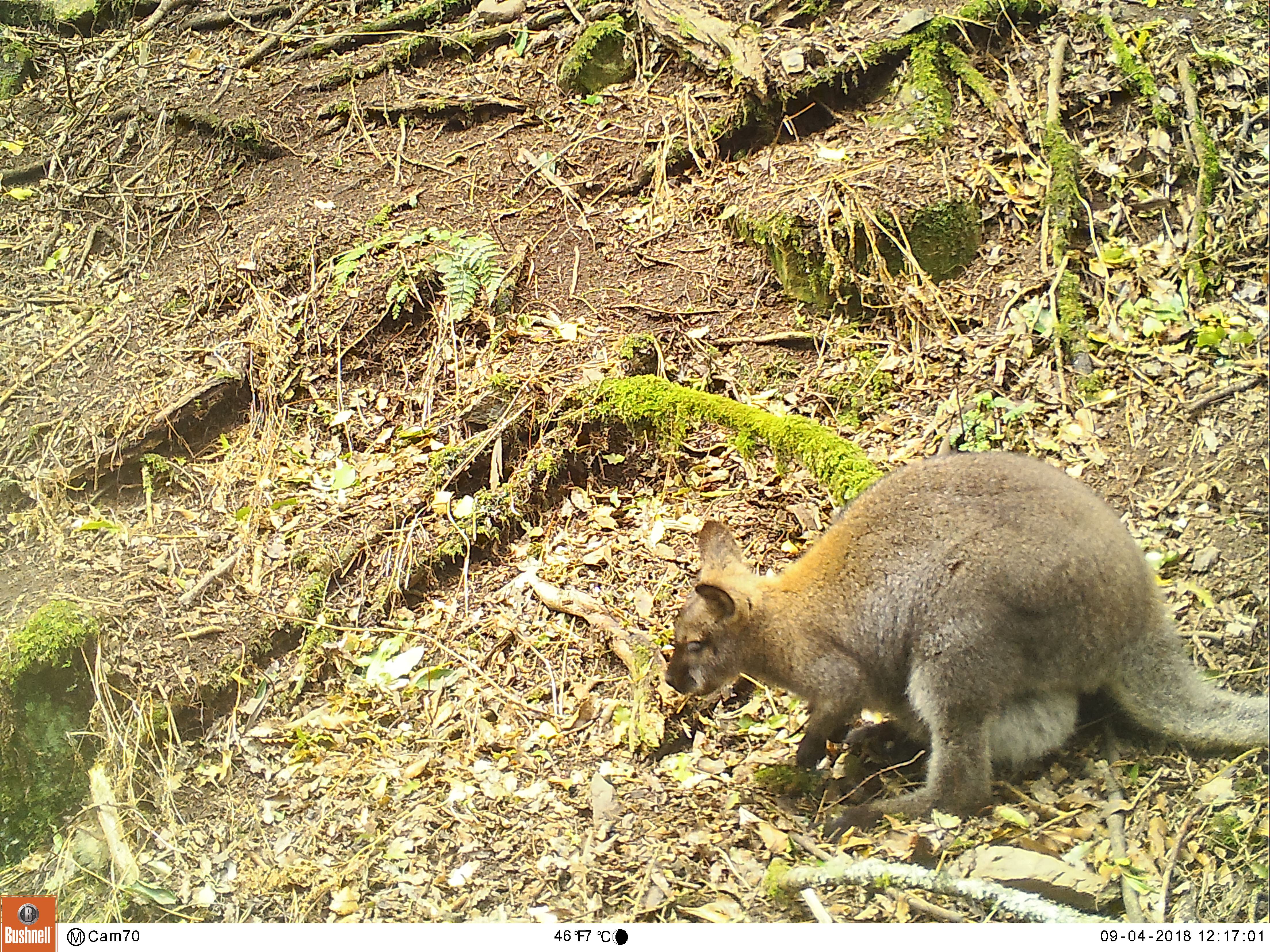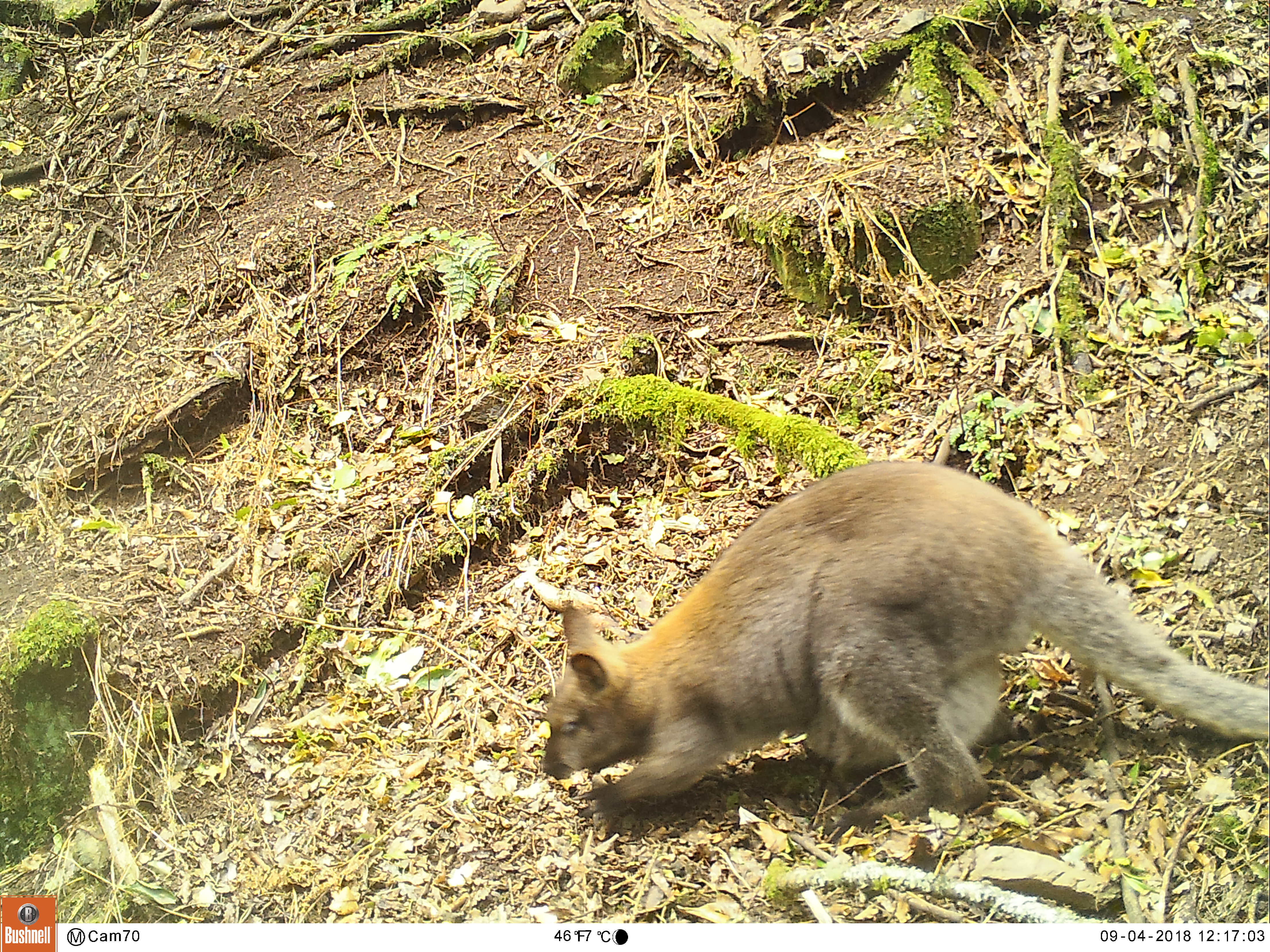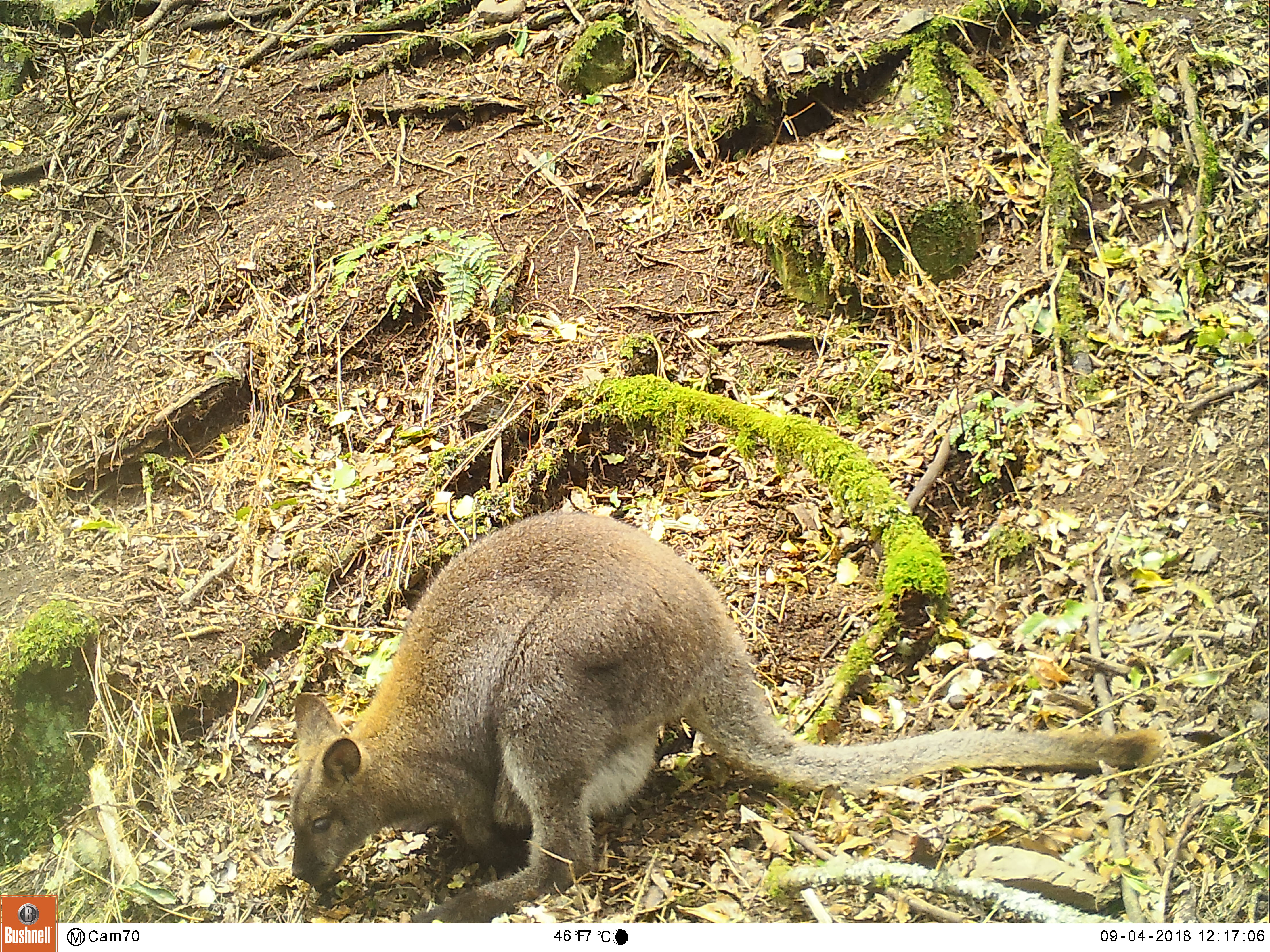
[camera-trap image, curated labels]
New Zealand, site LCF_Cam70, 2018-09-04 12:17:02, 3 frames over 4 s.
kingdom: Animalia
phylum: Chordata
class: Mammalia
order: Diprotodontia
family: Macropodidae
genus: Notamacropus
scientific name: Notamacropus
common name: wallaby